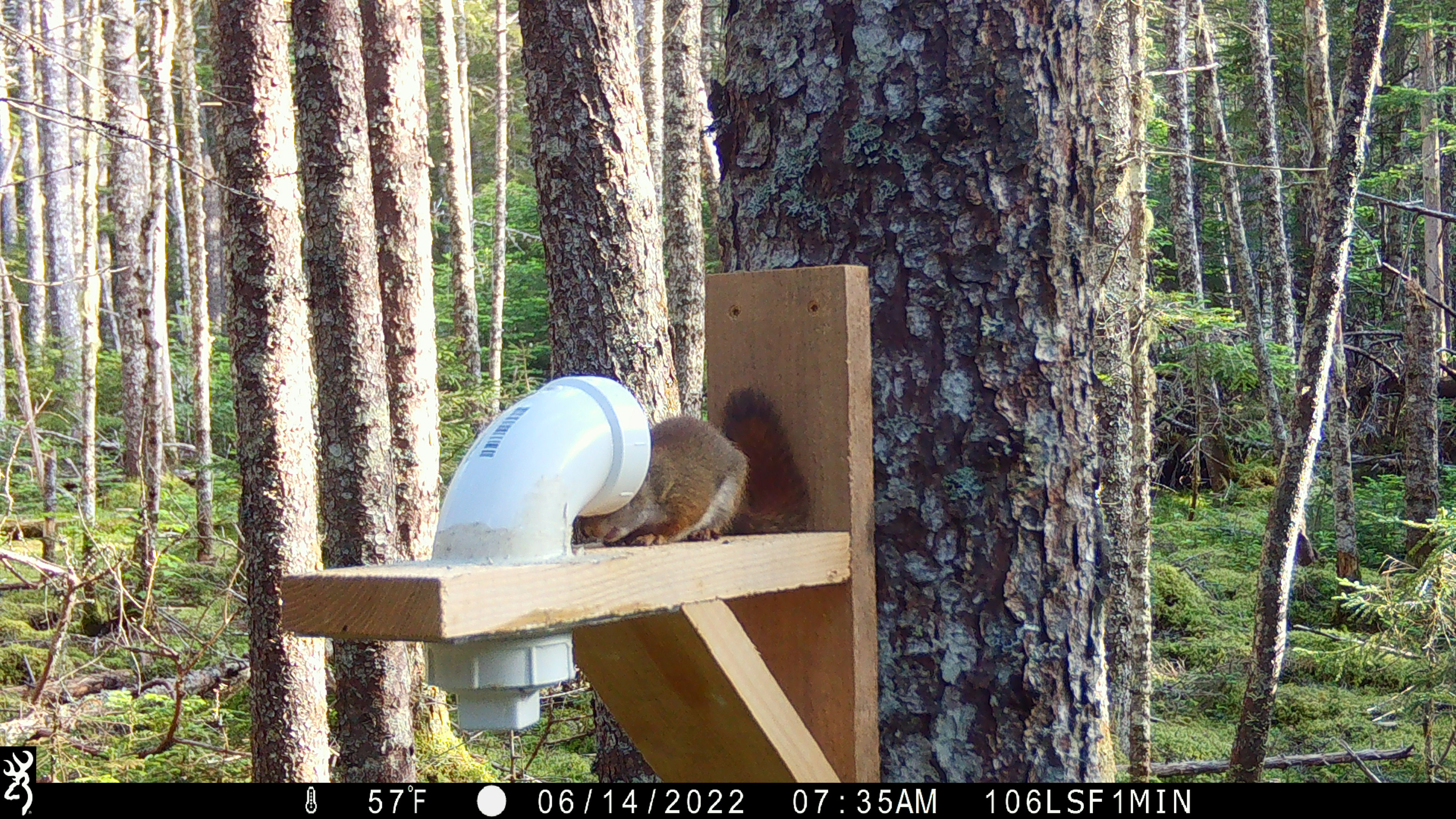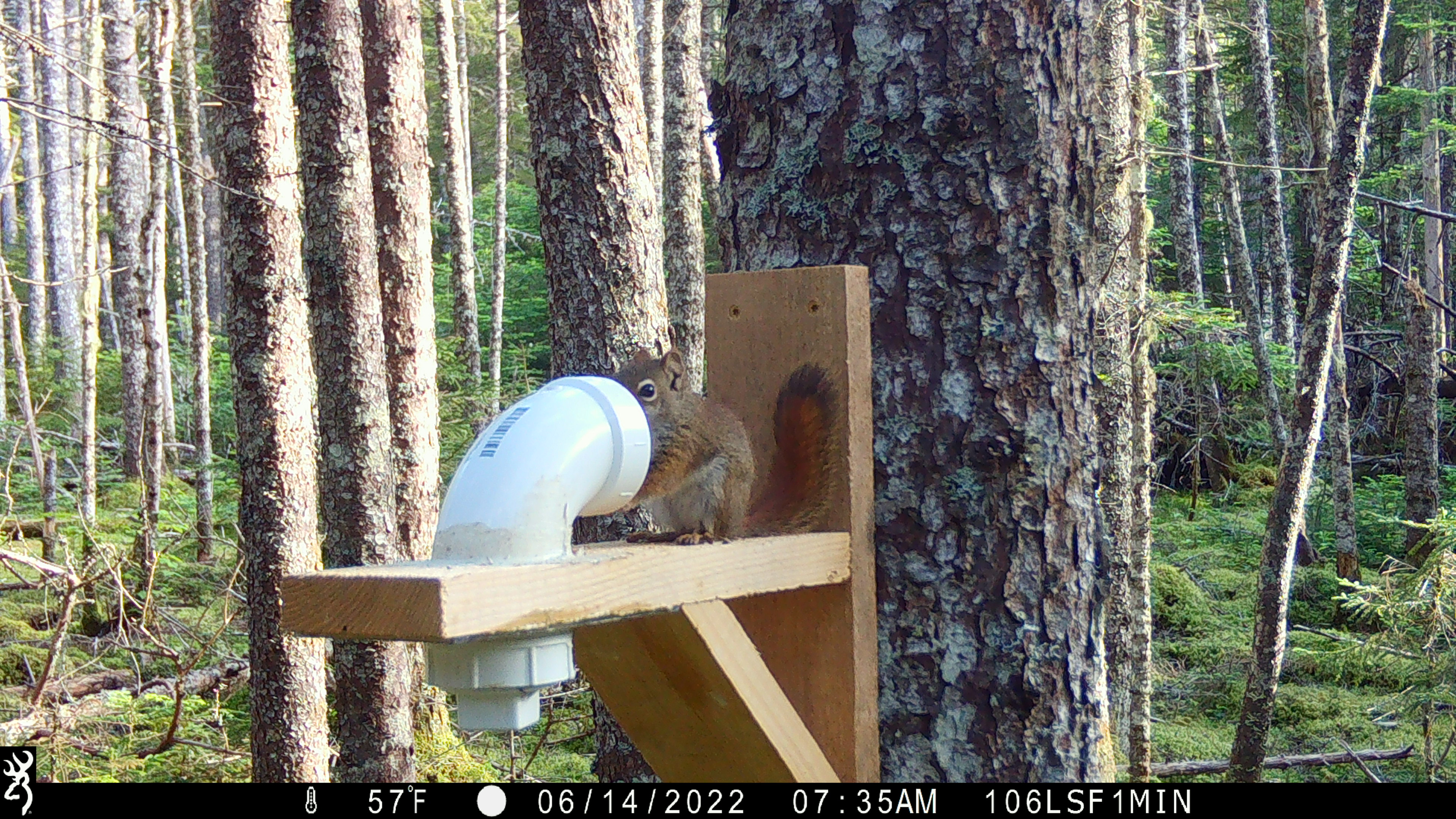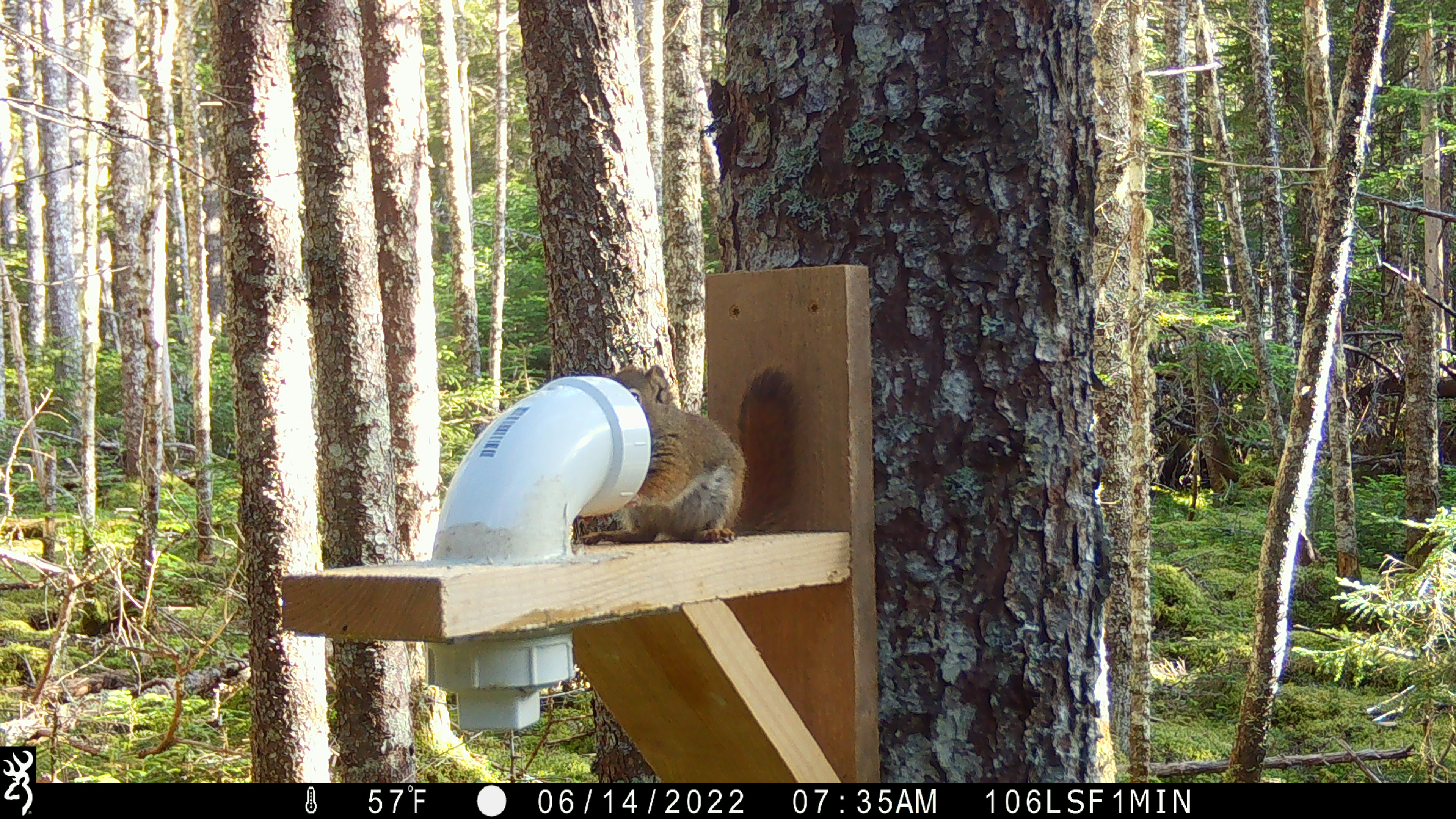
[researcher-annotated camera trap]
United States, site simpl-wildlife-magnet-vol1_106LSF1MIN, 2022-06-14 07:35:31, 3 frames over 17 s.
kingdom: Animalia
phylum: Chordata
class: Mammalia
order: Rodentia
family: Sciuridae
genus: Tamiasciurus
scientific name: Tamiasciurus hudsonicus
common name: red squirrel